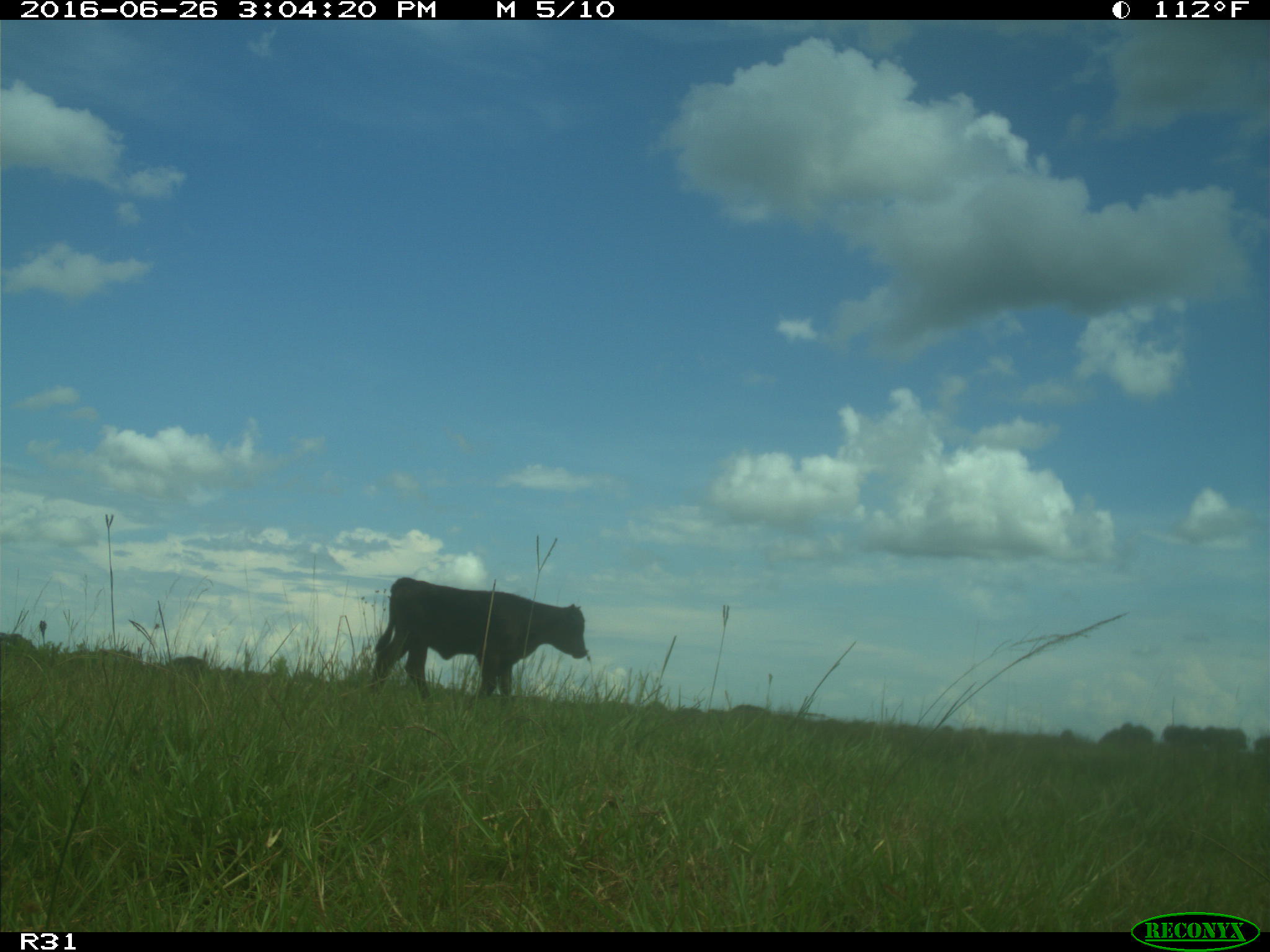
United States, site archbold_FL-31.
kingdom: Animalia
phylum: Chordata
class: Mammalia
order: Artiodactyla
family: Bovidae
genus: Bos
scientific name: Bos taurus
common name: domestic cow